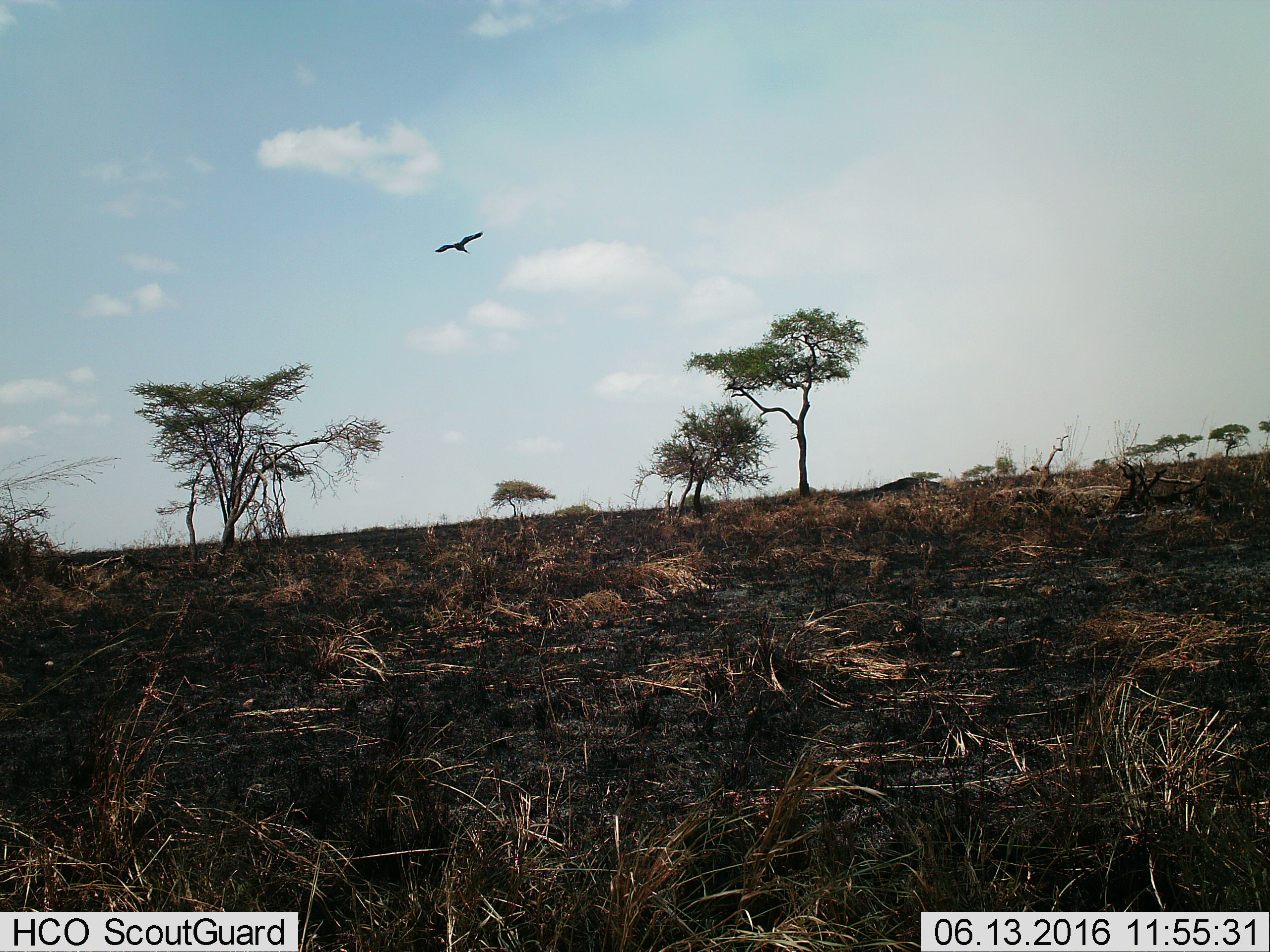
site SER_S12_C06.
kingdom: Animalia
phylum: Chordata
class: Aves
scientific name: Aves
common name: bird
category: birdother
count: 1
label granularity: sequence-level